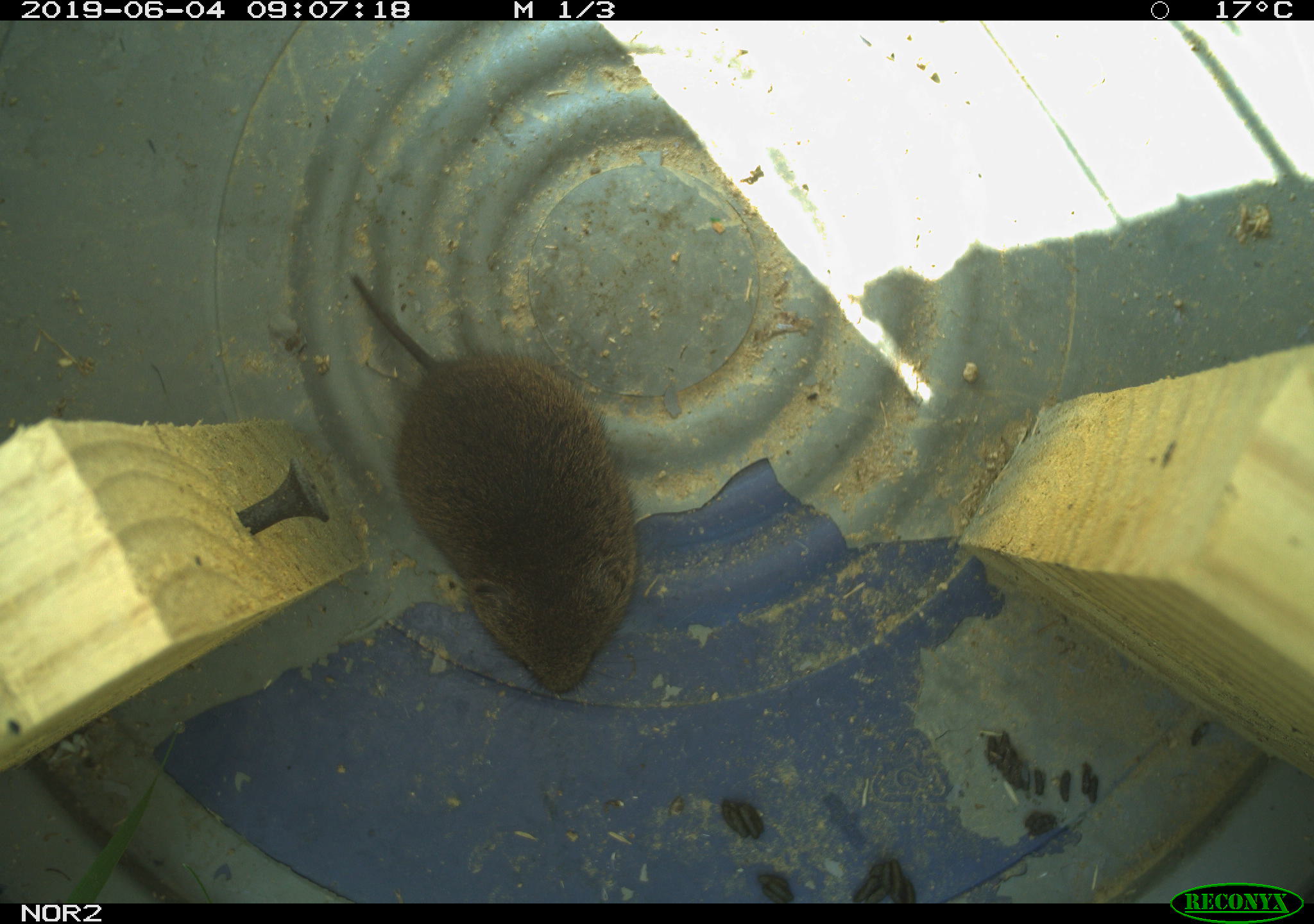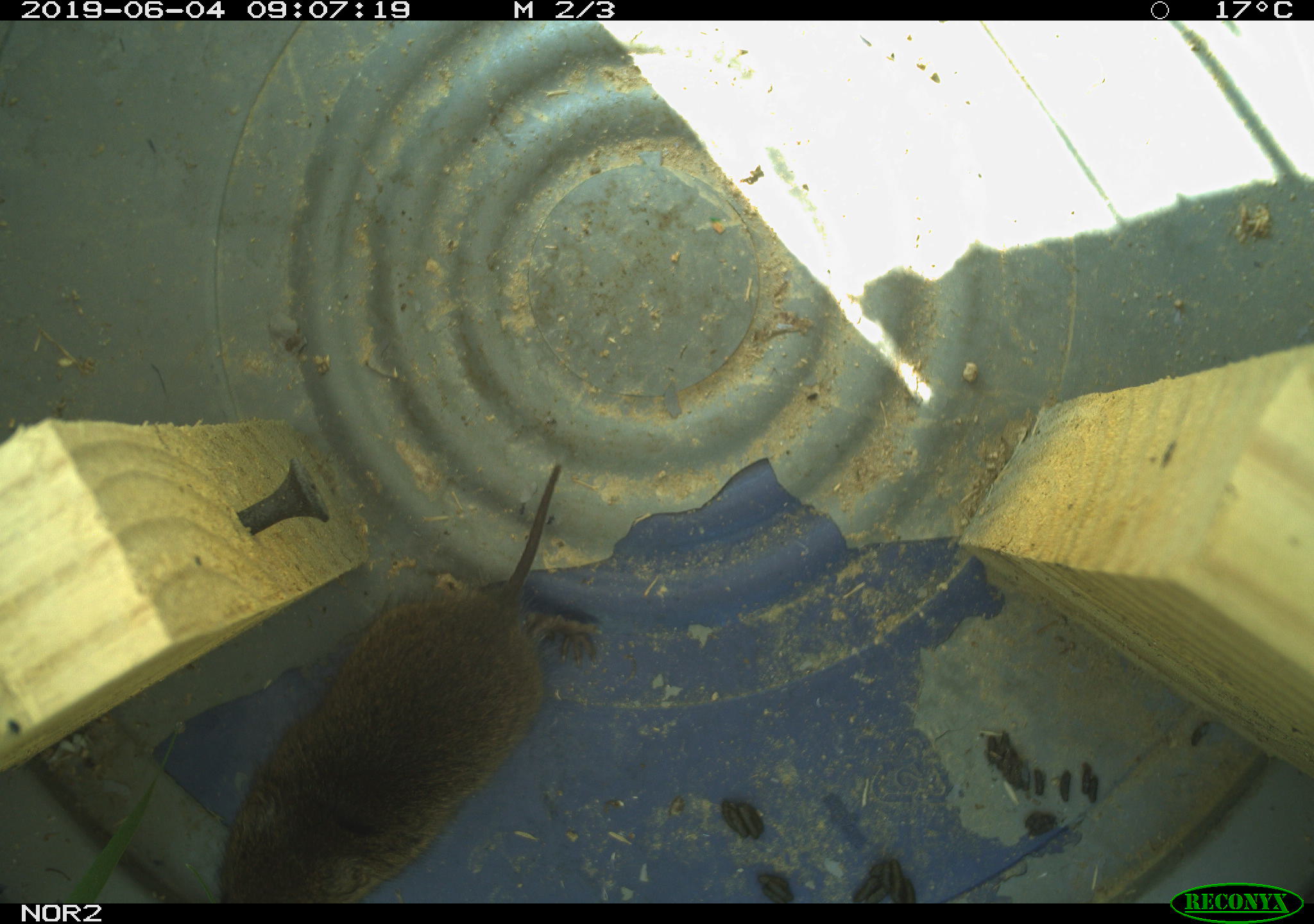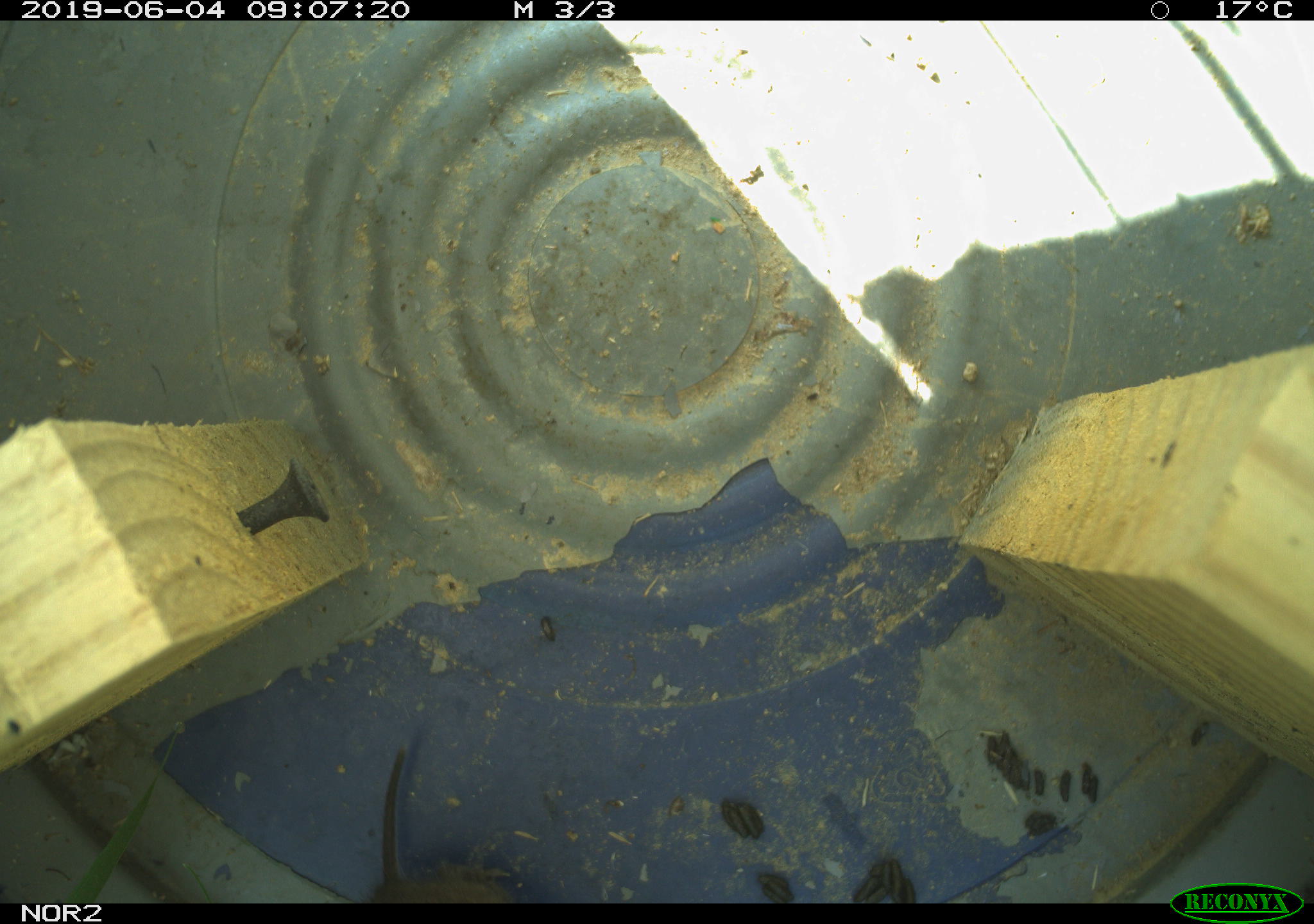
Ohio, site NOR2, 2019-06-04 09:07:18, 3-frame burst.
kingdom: Animalia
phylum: Chordata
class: Mammalia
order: Rodentia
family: Cricetidae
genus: Microtus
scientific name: Microtus pennsylvanicus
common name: meadow vole